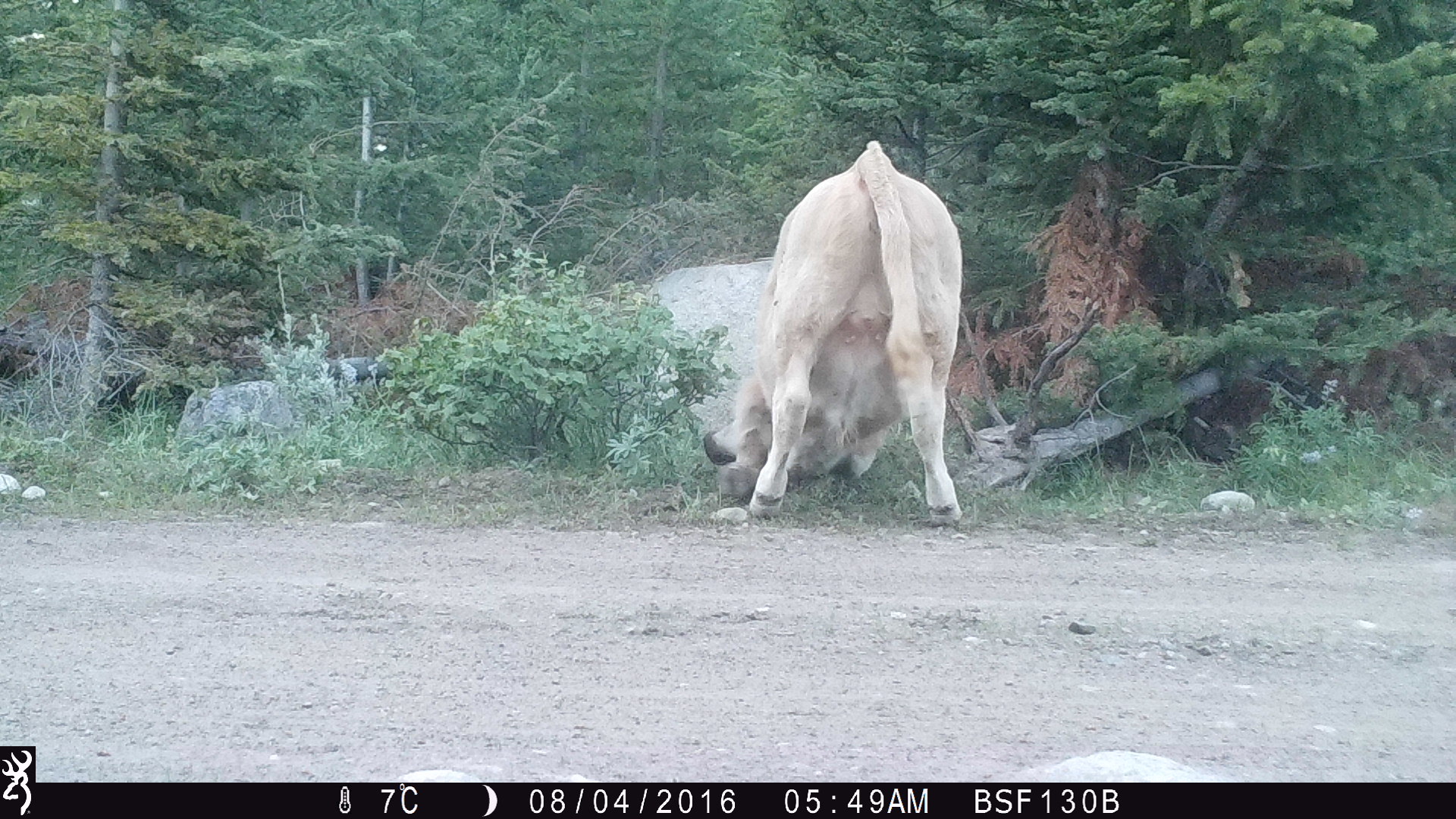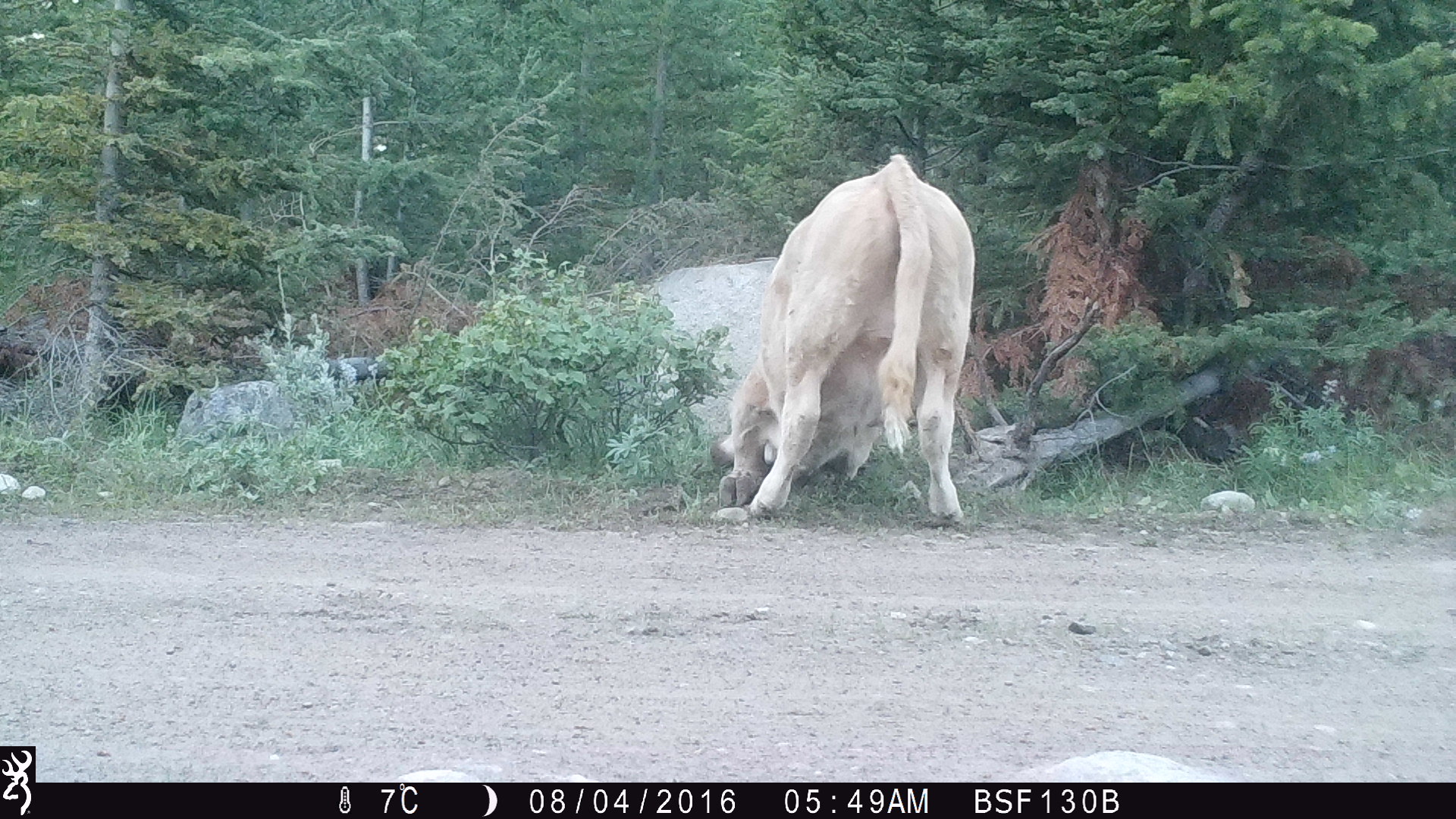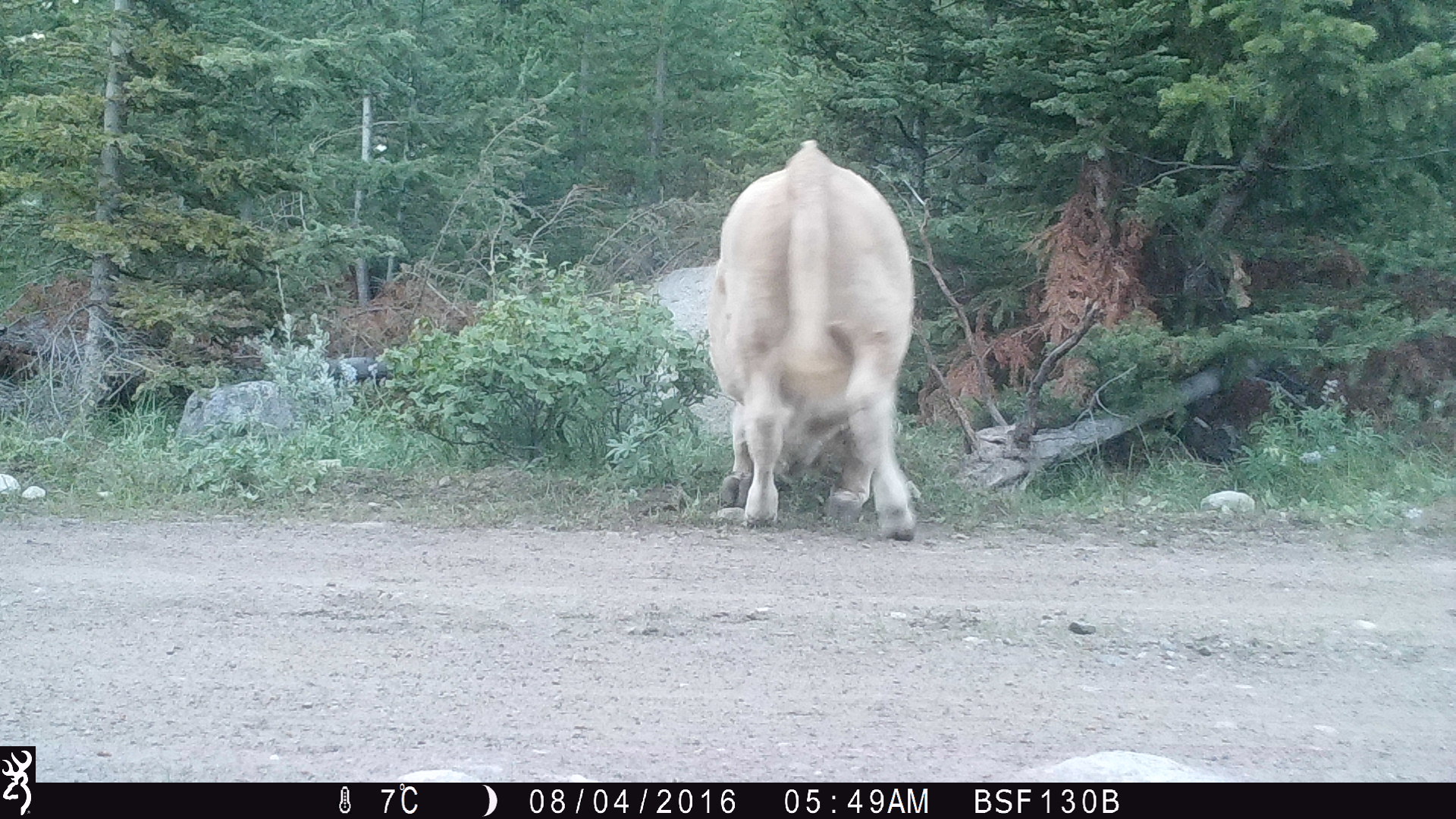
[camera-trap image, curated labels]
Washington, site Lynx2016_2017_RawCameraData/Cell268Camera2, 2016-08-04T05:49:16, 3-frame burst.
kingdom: Animalia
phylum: Chordata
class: Mammalia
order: Artiodactyla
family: Bovidae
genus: Bos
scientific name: Bos taurus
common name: domestic cattle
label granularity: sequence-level